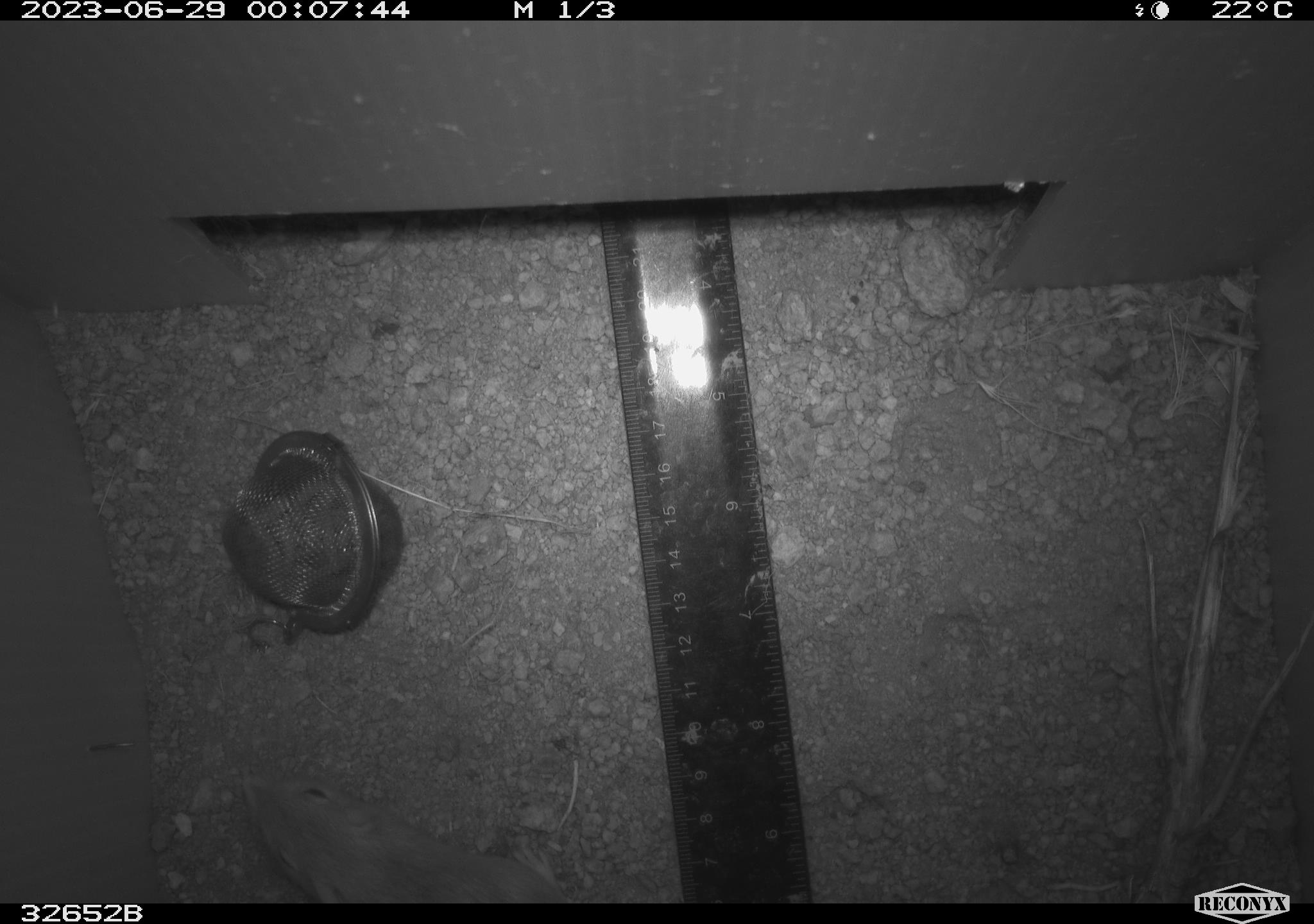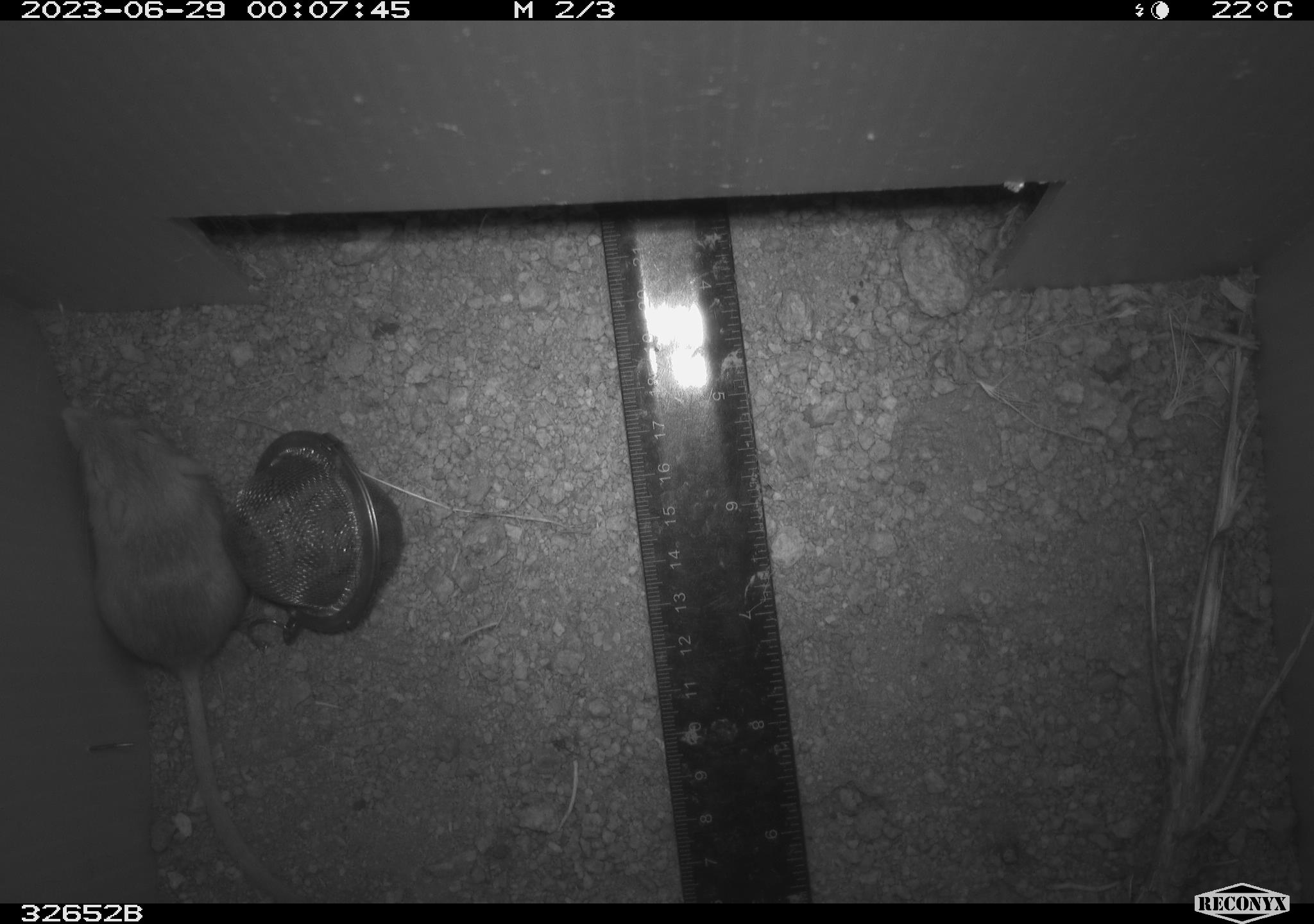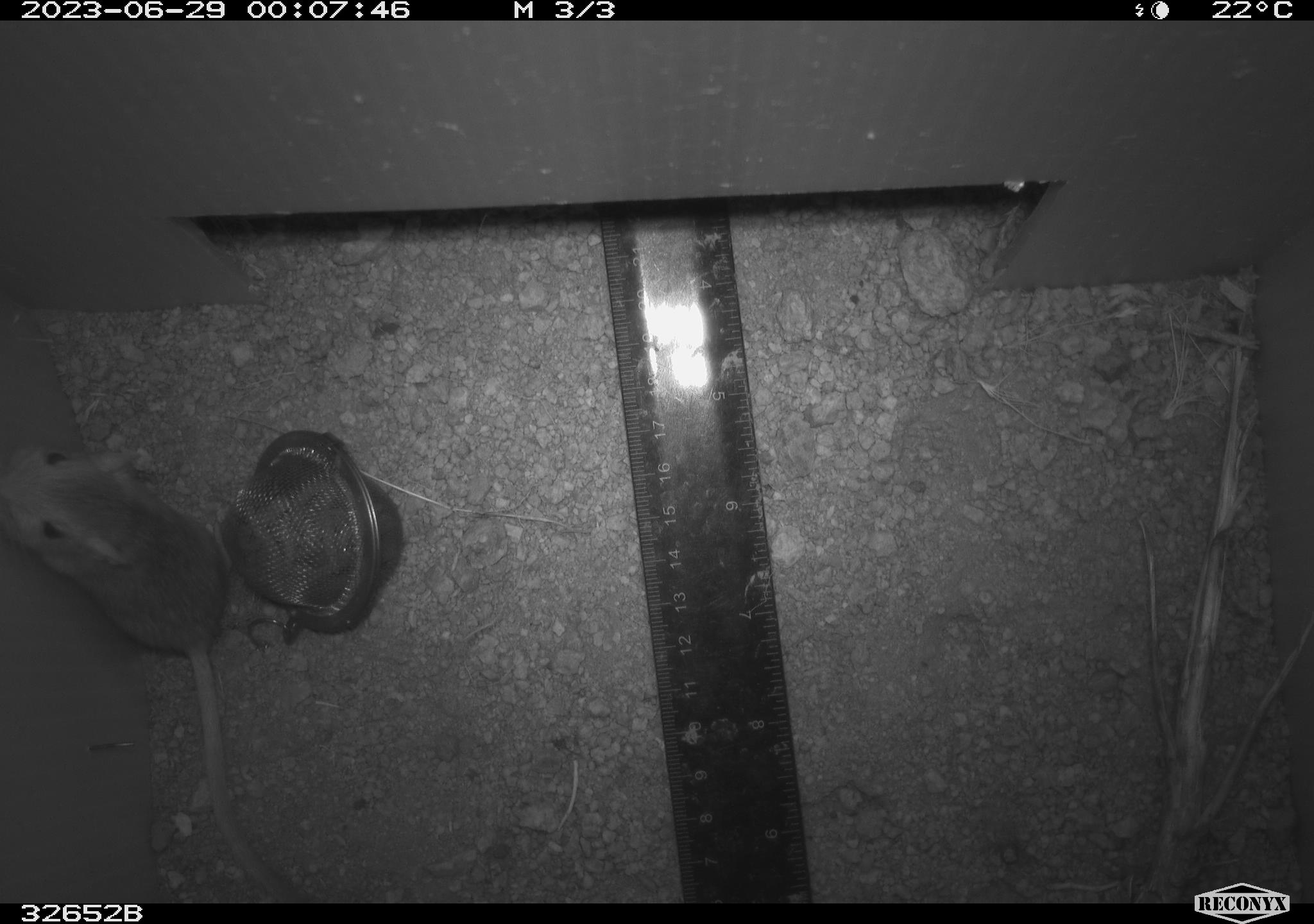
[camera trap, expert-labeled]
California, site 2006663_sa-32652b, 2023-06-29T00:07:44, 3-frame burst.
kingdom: Animalia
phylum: Chordata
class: Mammalia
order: Rodentia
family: Heteromyidae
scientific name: Heteromyidae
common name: kangaroo rats and pocket mice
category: heteromyidae family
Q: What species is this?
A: Heteromyidae family (kangaroo rats and pocket mice) (Heteromyidae).